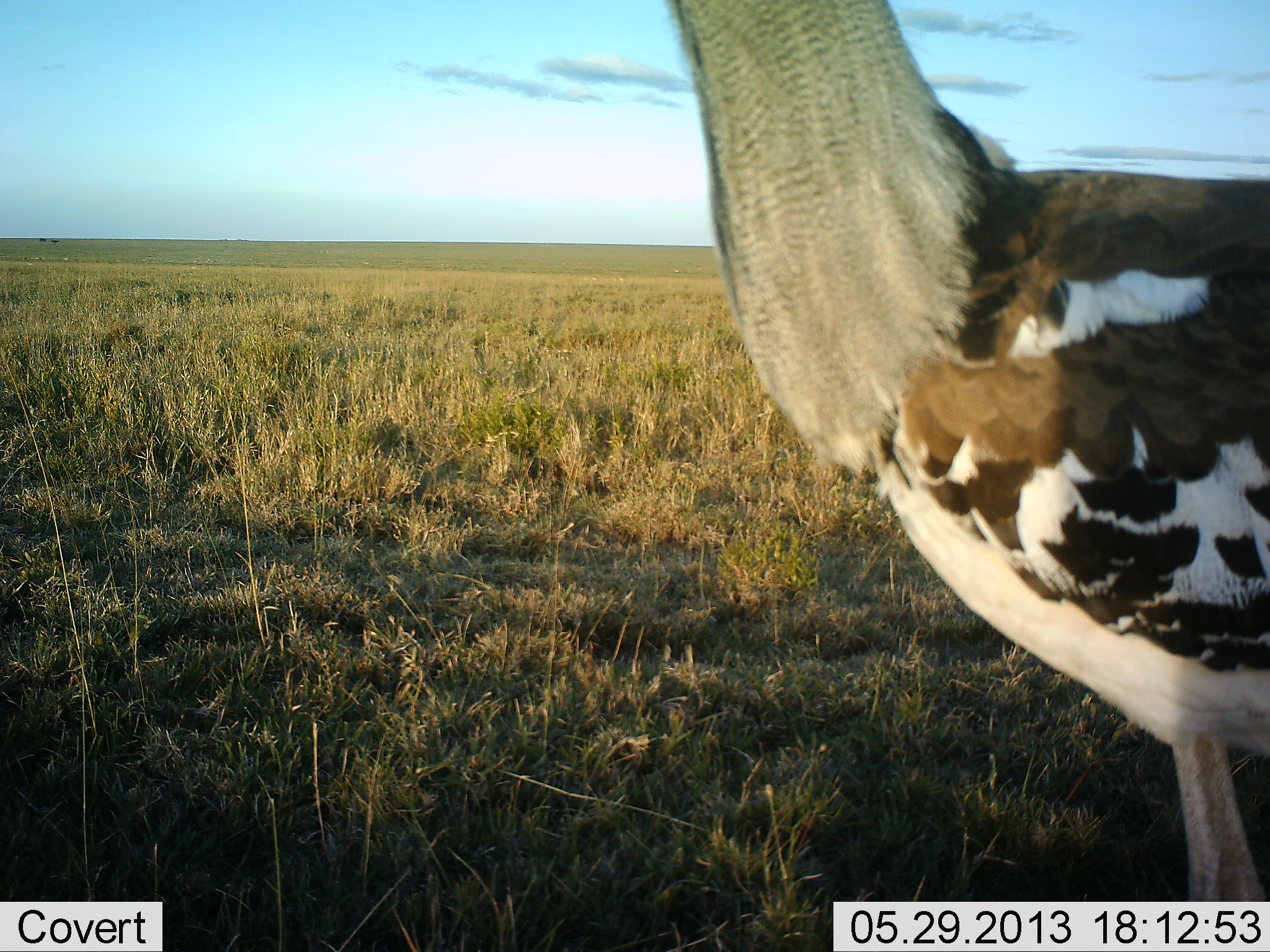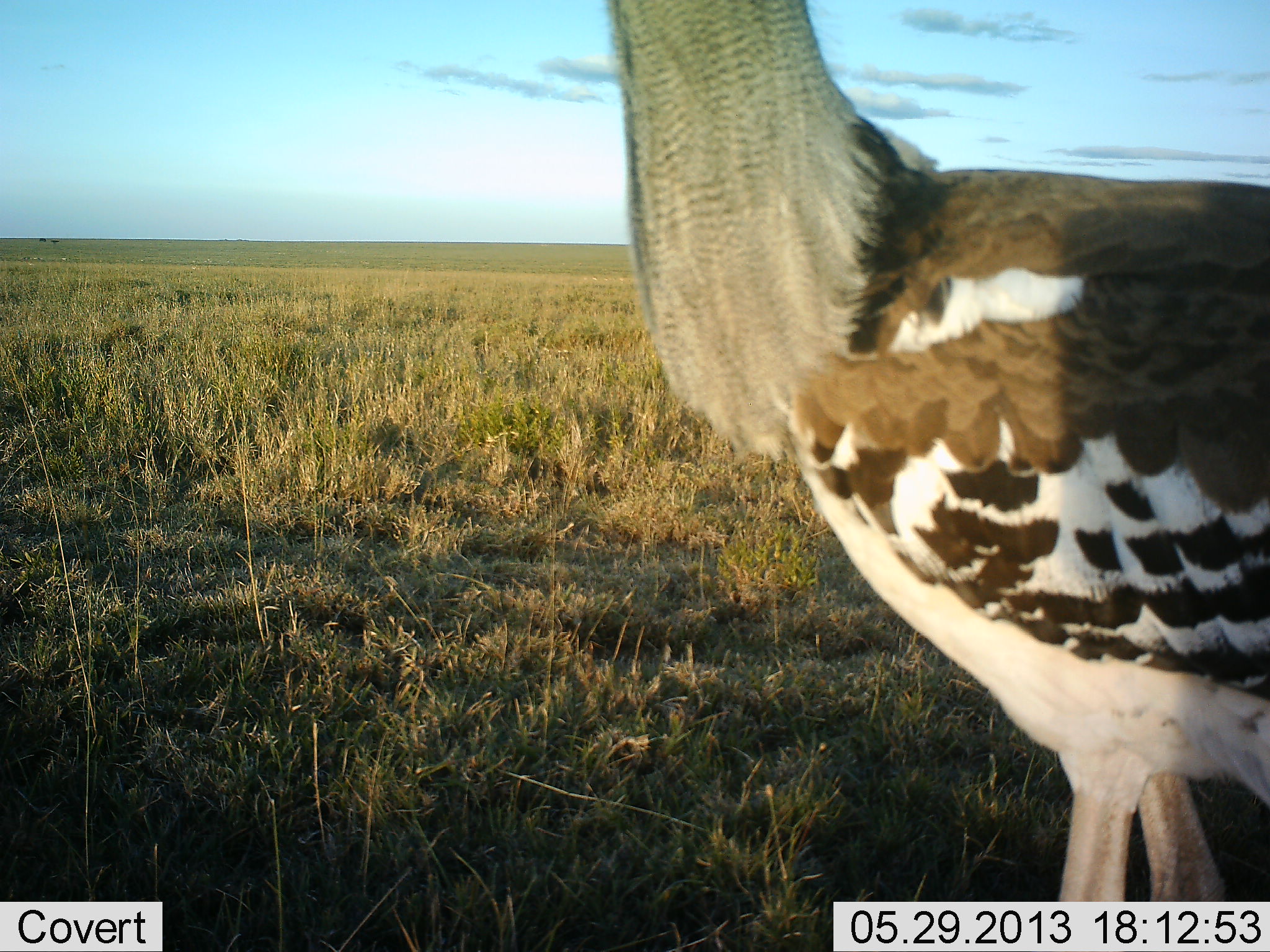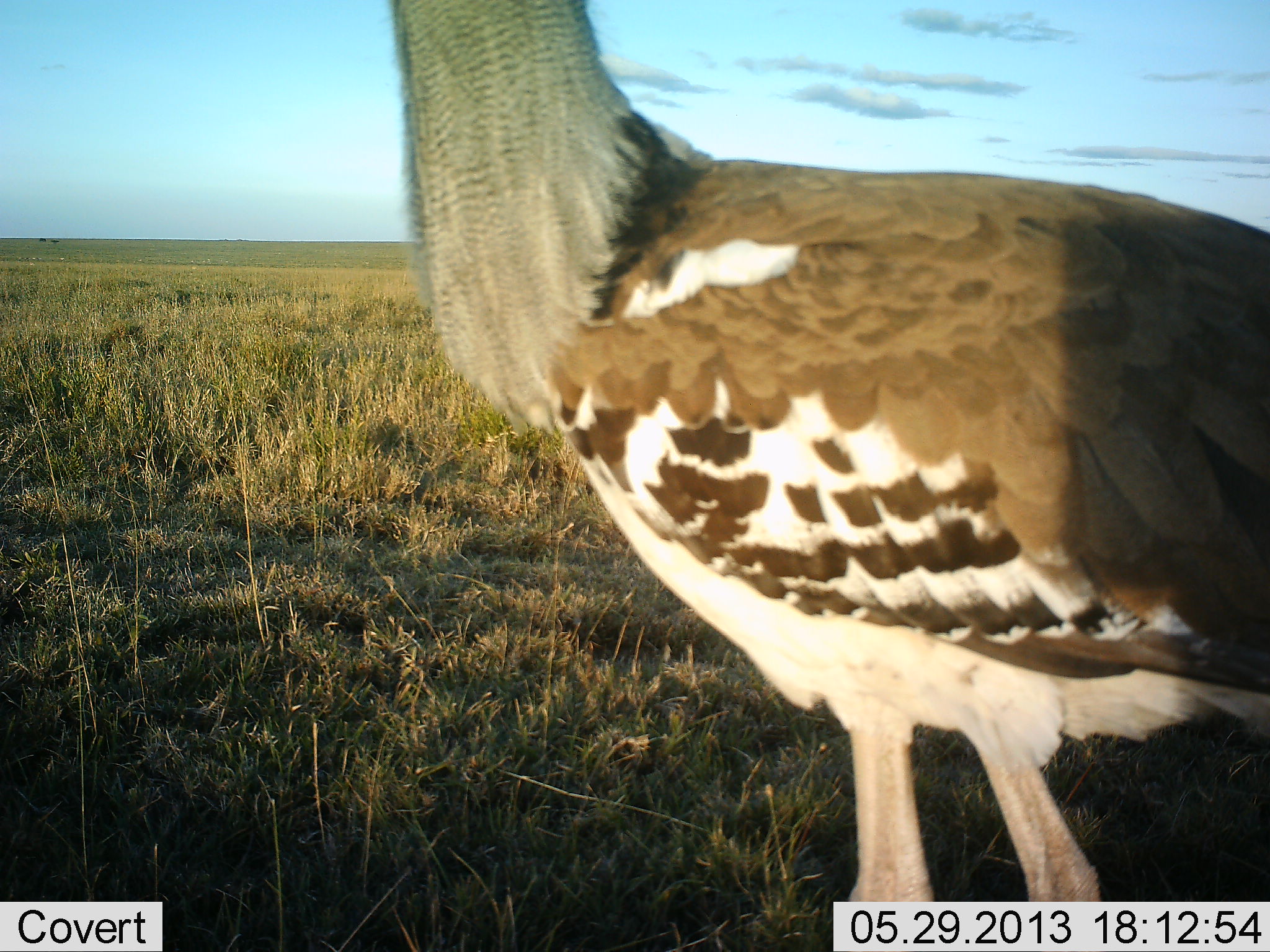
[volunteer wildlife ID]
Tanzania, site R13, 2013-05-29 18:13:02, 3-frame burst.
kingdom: Animalia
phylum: Chordata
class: Aves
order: Otidiformes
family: Otididae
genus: Ardeotis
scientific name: Ardeotis kori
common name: kori bustard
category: koribustard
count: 1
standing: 35%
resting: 0%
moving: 71%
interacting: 0%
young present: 0%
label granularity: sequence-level